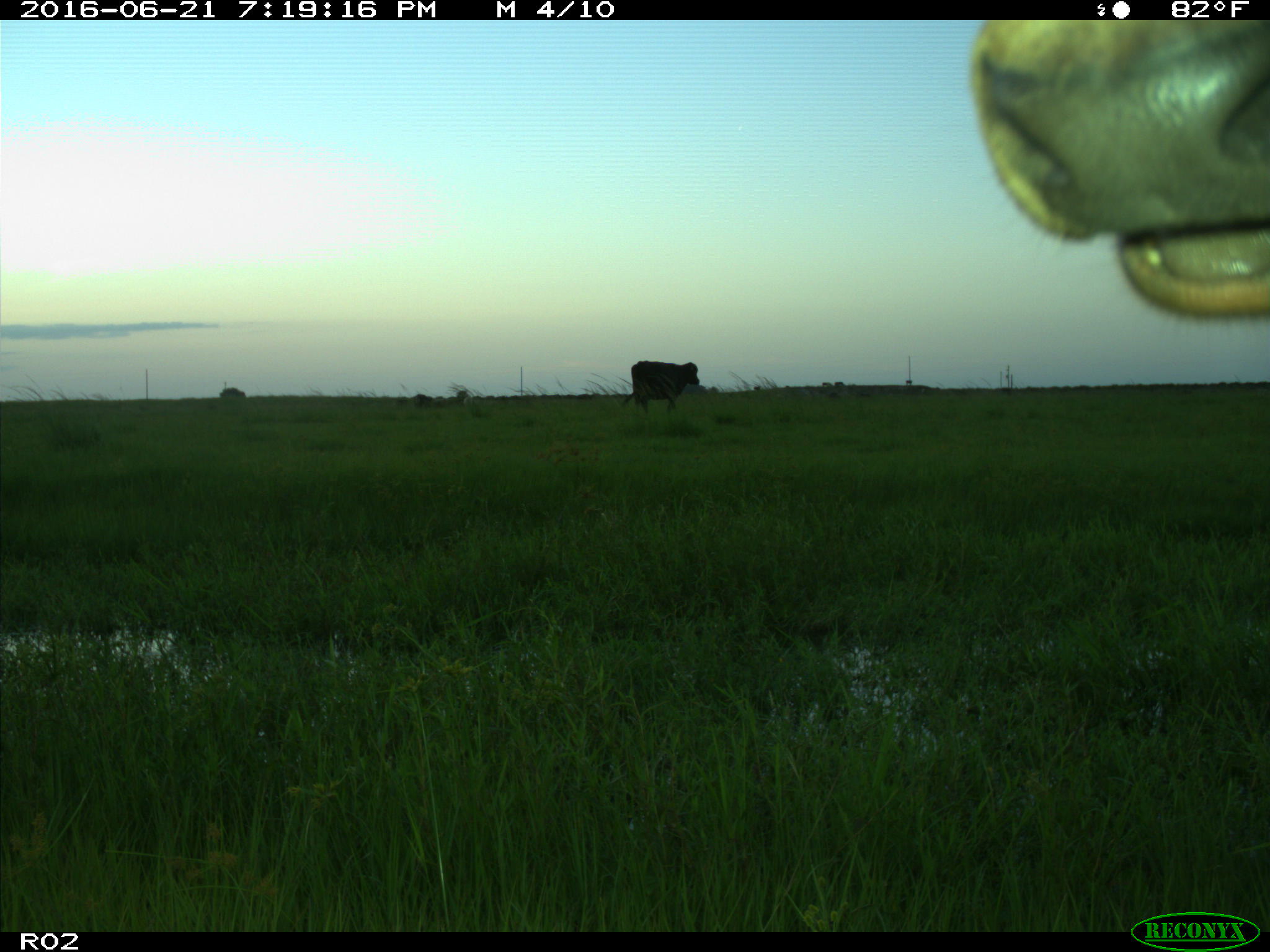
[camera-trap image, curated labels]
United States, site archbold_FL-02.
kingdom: Animalia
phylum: Chordata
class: Mammalia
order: Artiodactyla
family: Bovidae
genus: Bos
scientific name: Bos taurus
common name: domestic cow